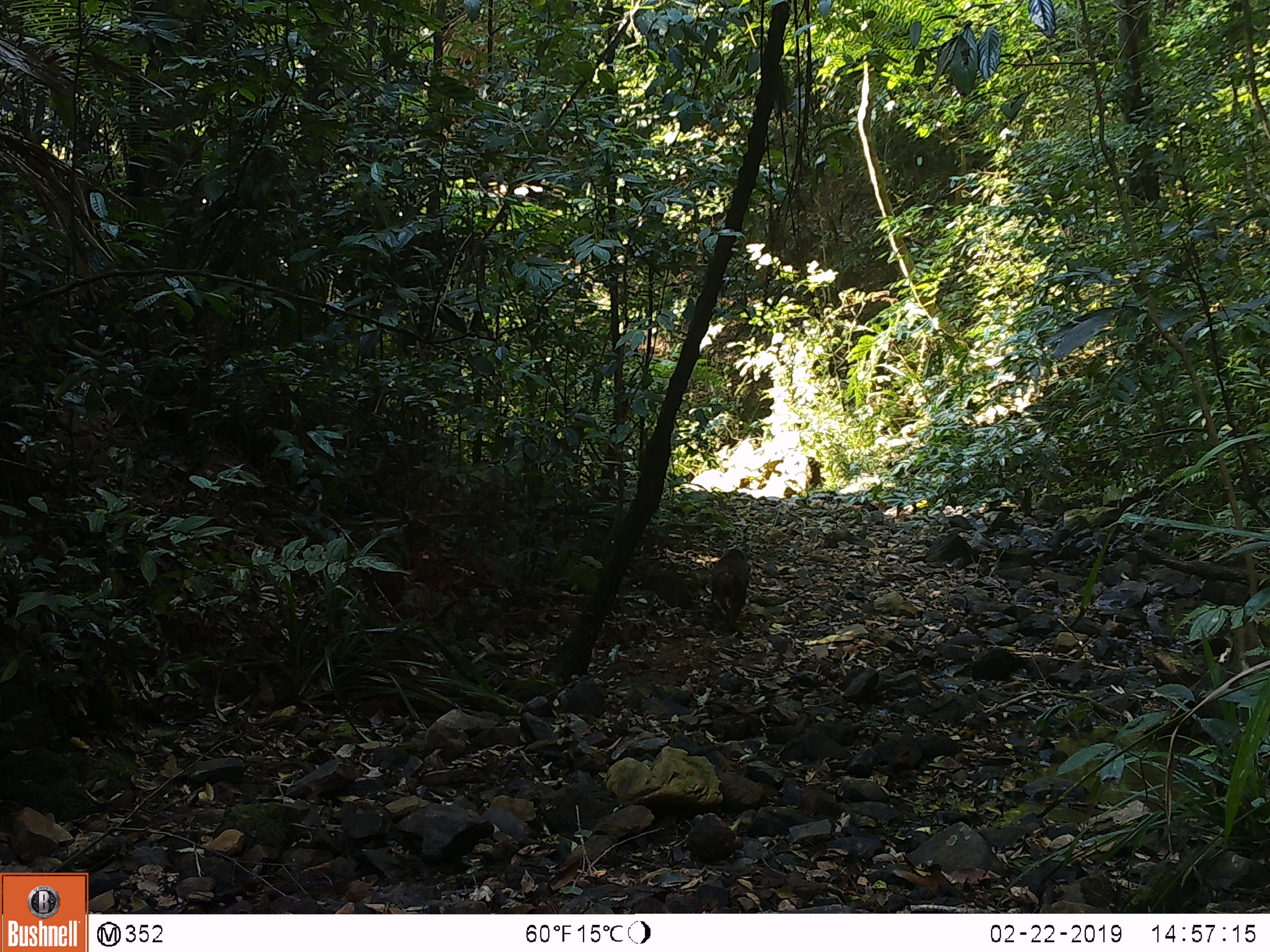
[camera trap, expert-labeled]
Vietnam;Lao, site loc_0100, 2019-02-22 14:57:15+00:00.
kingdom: Animalia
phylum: Chordata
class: Mammalia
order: Primates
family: Cercopithecidae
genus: Macaca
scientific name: Macaca arctoides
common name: stump-tailed macaque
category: stump tailed macaque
Stump tailed macaque (stump-tailed macaque) (Macaca arctoides). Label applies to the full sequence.